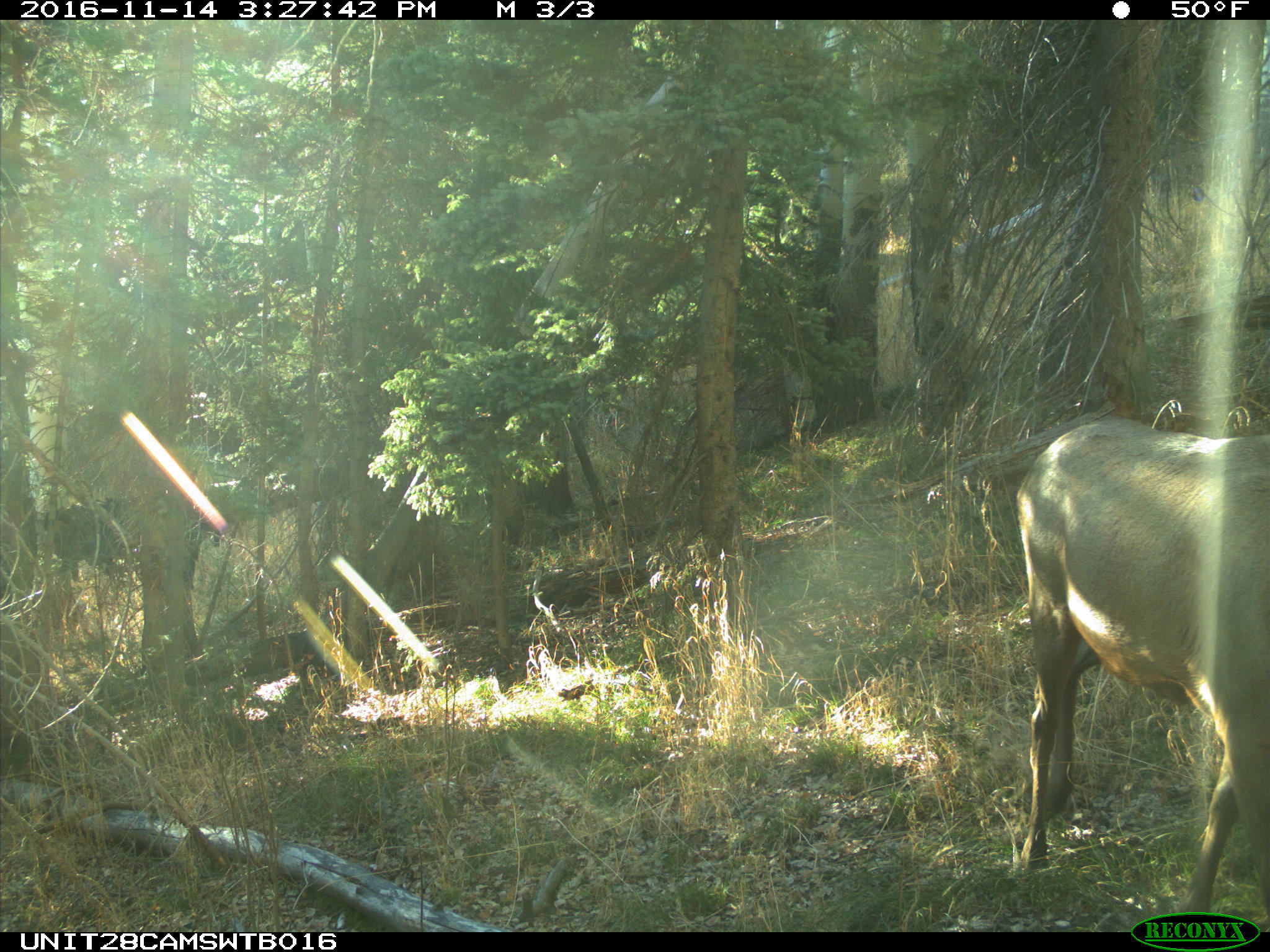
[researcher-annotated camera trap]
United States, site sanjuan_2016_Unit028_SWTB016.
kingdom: Animalia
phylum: Chordata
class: Mammalia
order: Artiodactyla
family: Cervidae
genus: Cervus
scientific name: Cervus elaphus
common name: red deer